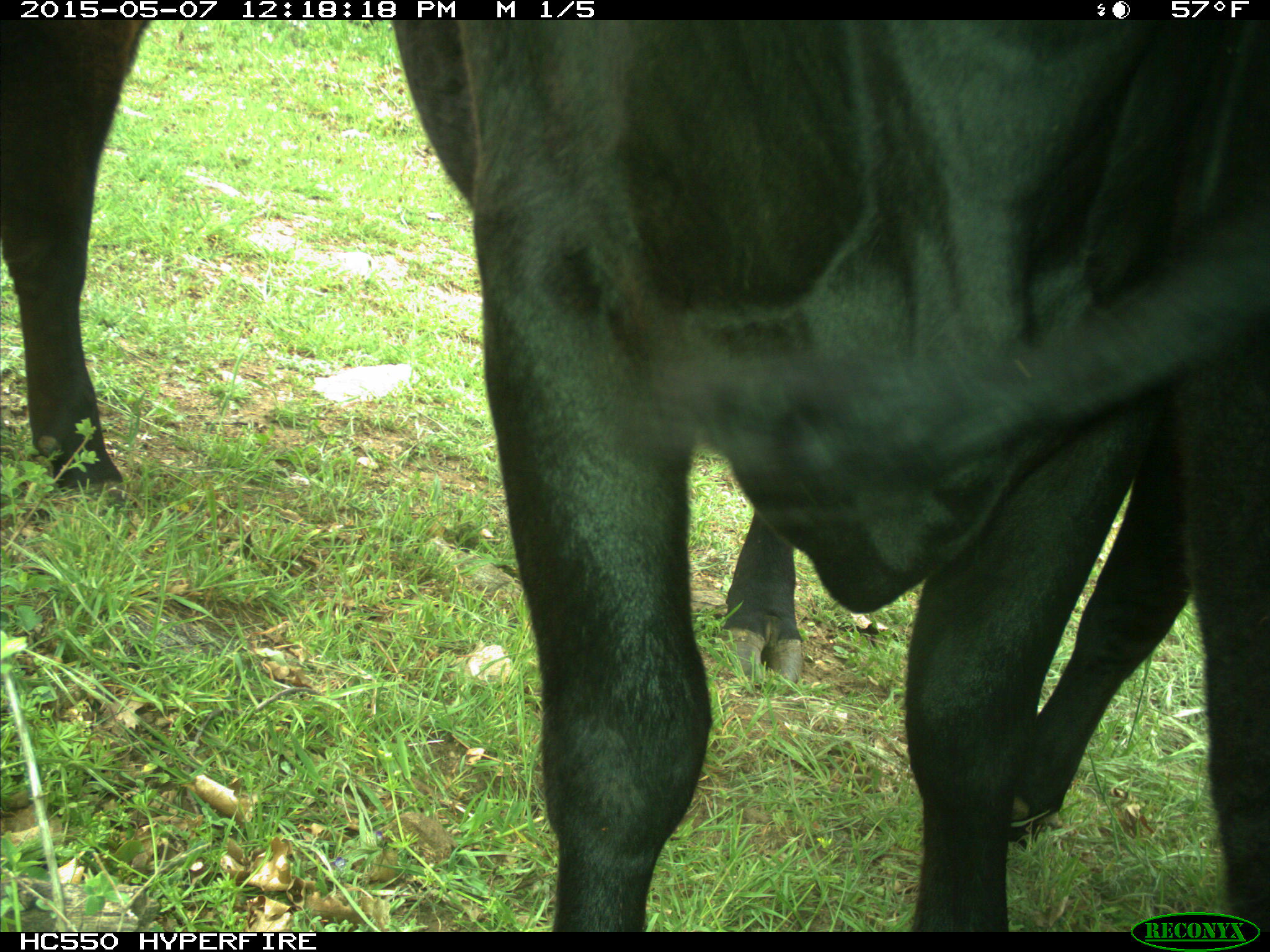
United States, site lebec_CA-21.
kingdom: Animalia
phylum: Chordata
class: Mammalia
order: Artiodactyla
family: Bovidae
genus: Bos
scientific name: Bos taurus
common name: domestic cow